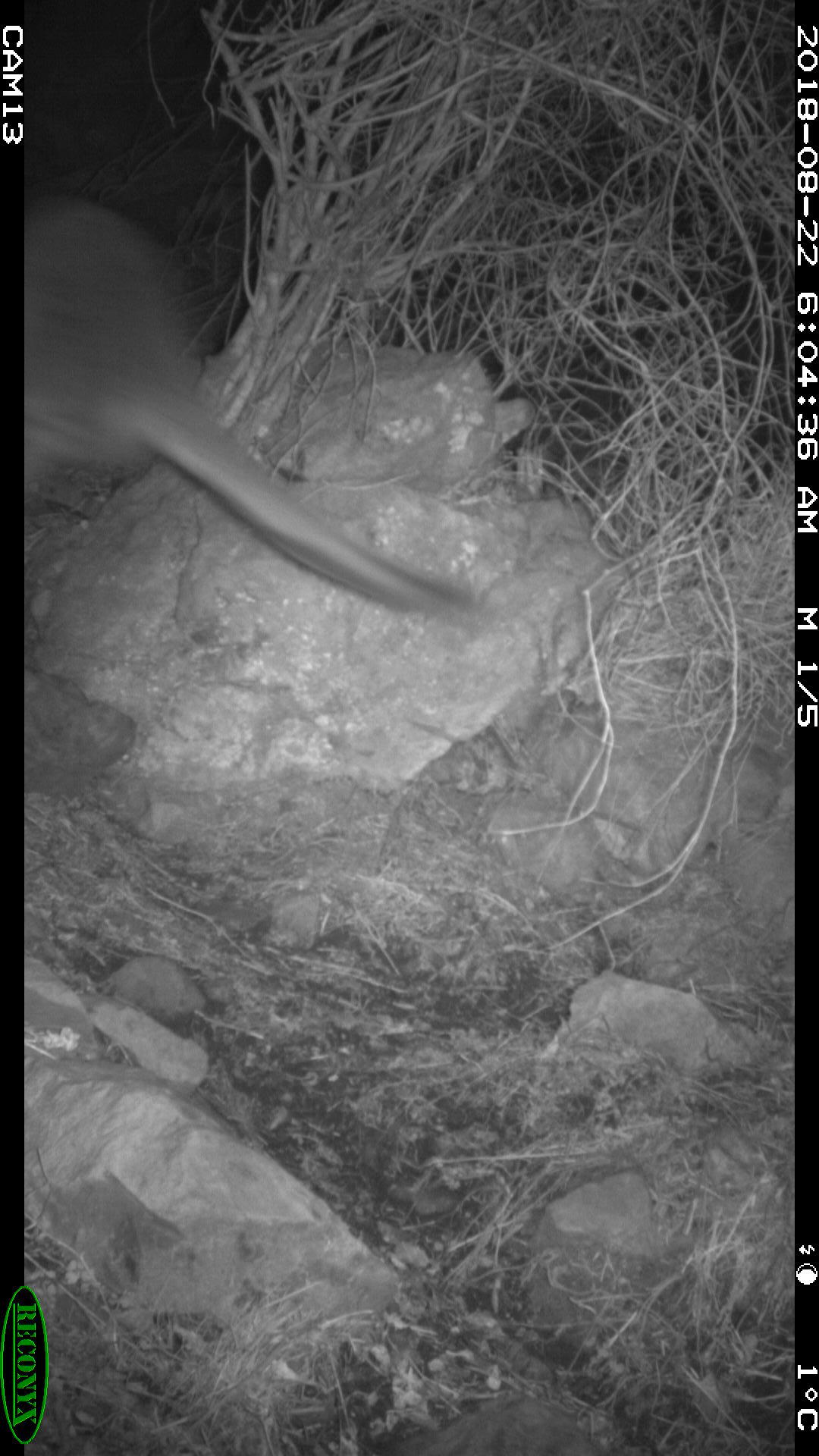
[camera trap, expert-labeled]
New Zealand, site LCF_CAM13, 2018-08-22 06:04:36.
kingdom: Animalia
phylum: Chordata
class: Mammalia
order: Diprotodontia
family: Macropodidae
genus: Notamacropus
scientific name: Notamacropus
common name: wallaby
Wallaby (Notamacropus).